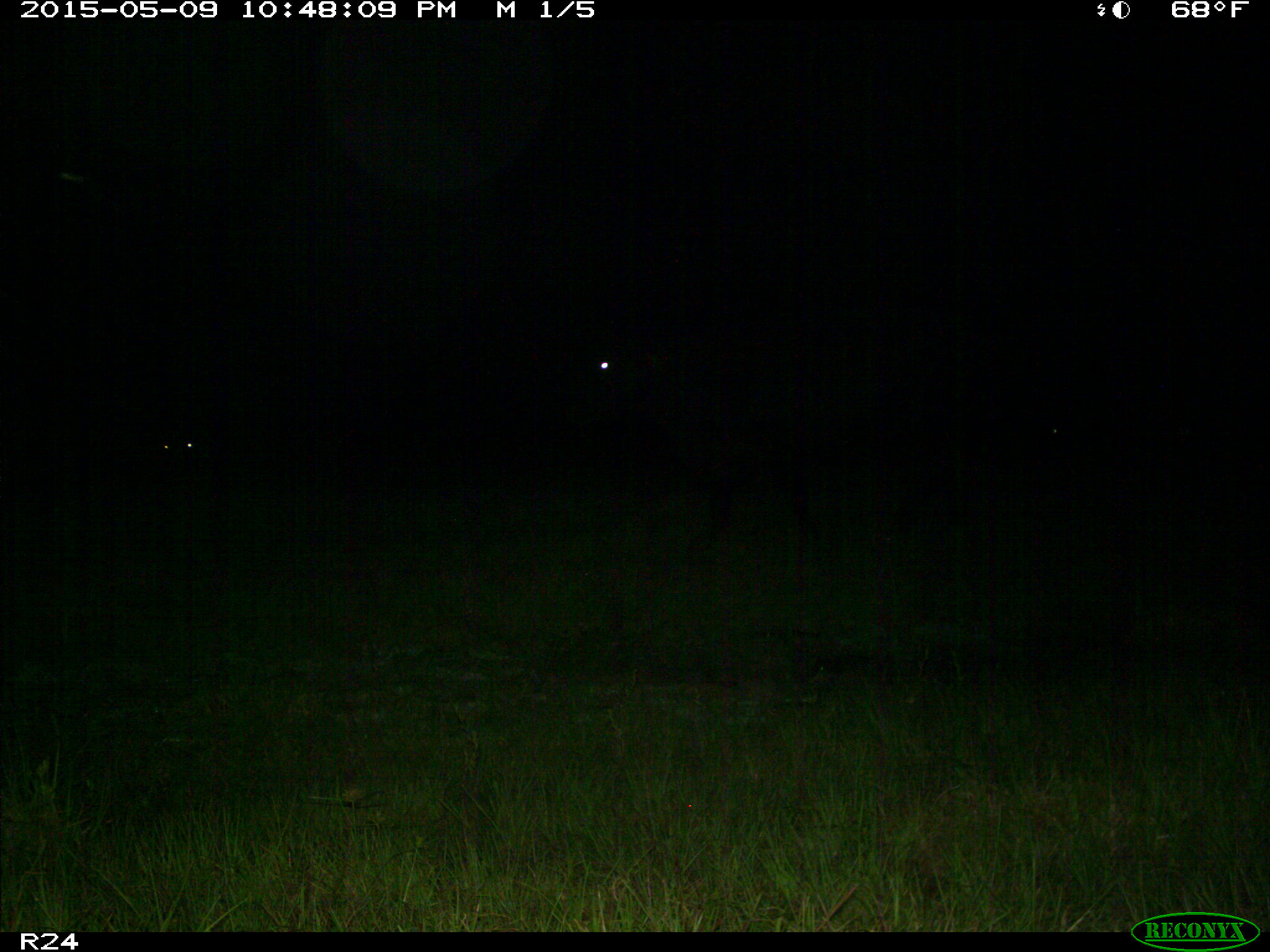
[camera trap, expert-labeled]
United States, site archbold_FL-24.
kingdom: Animalia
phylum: Chordata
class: Mammalia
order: Artiodactyla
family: Bovidae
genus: Bos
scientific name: Bos taurus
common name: domestic cow